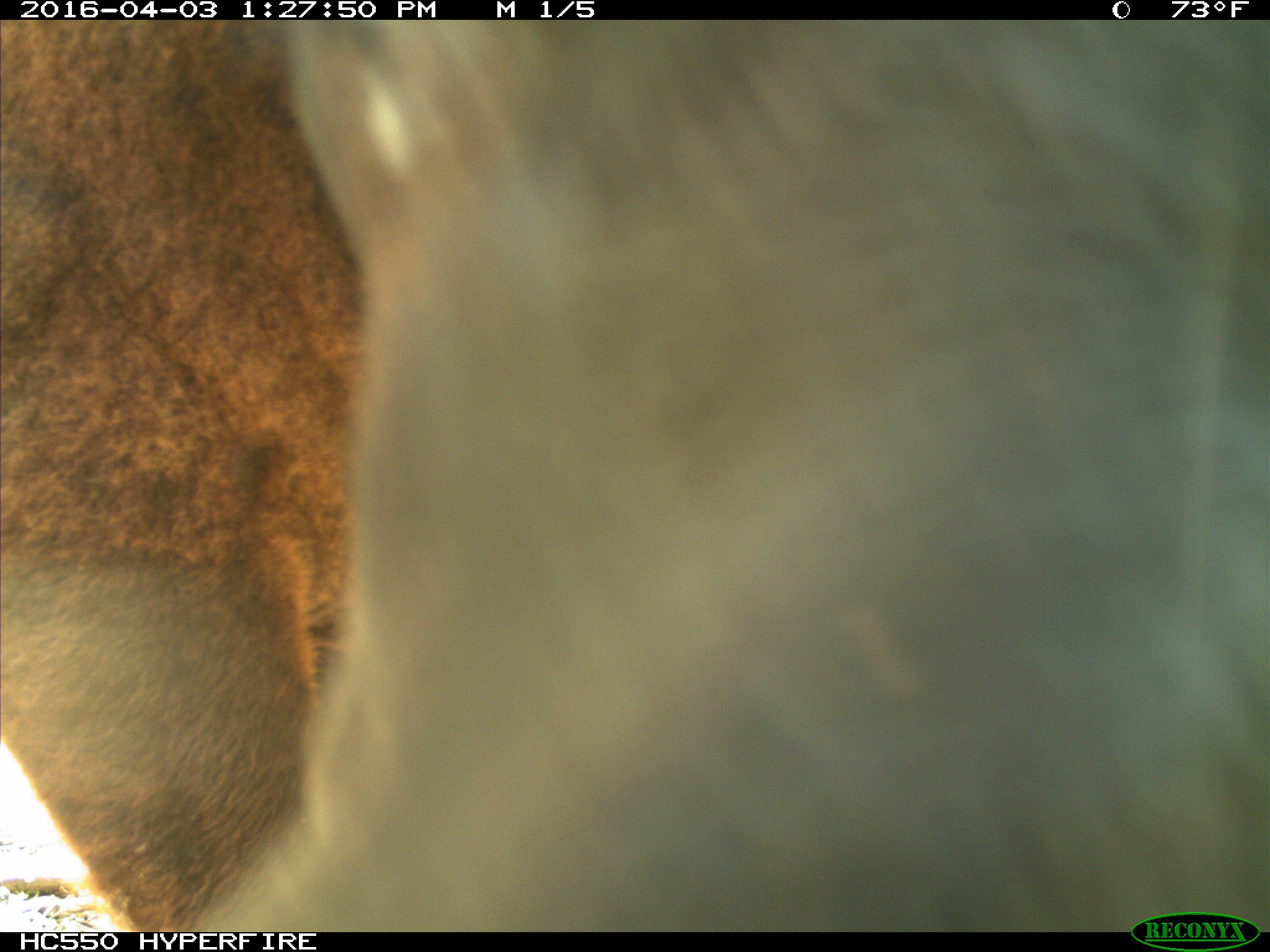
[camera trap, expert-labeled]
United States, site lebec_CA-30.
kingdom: Animalia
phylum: Chordata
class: Mammalia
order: Artiodactyla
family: Bovidae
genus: Bos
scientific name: Bos taurus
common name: domestic cow